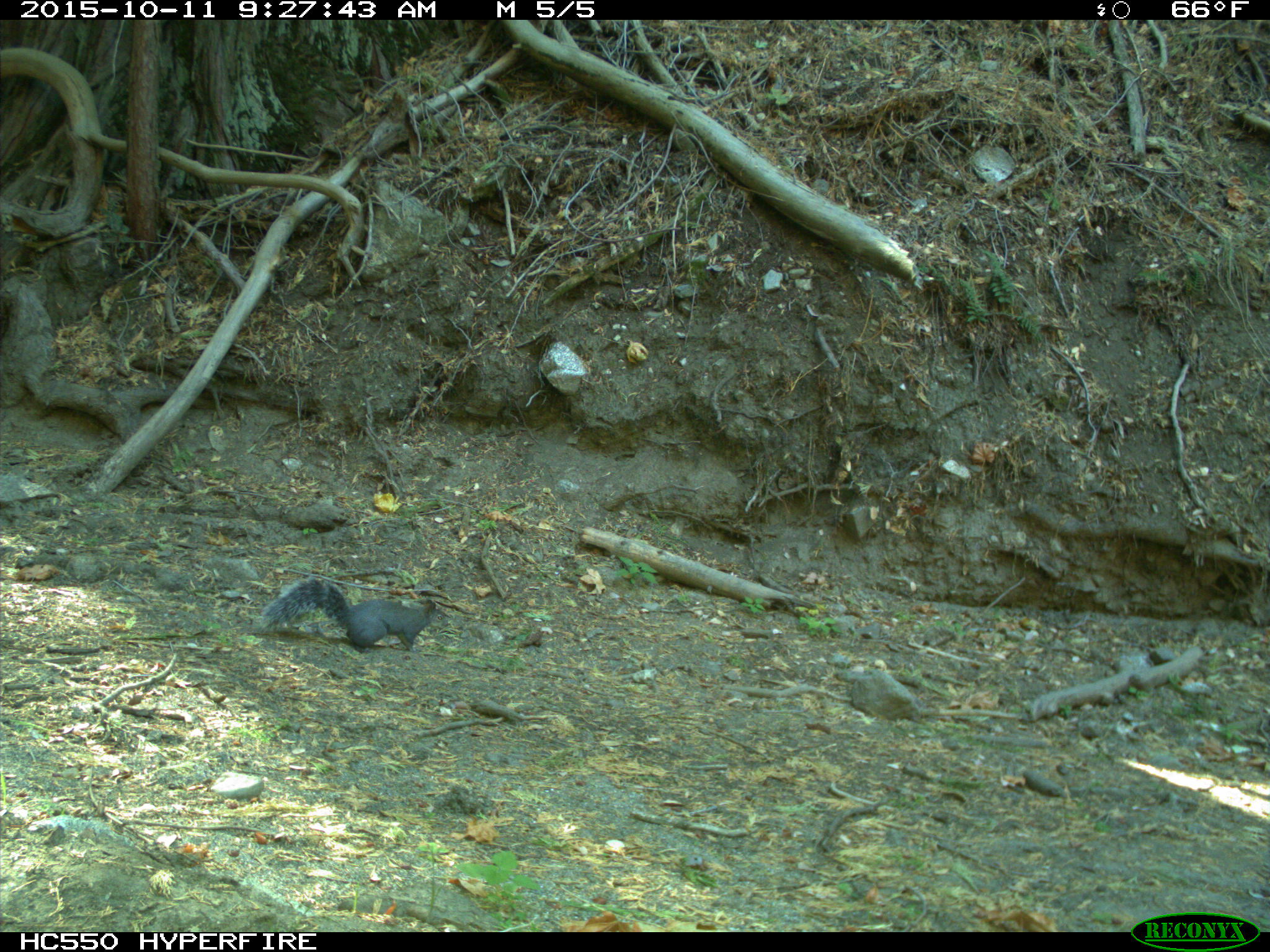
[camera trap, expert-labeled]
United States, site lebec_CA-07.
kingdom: Animalia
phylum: Chordata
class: Mammalia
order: Rodentia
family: Sciuridae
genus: Sciurus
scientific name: Sciurus carolinensis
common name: eastern gray squirrel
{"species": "Sciurus carolinensis (eastern gray squirrel)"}